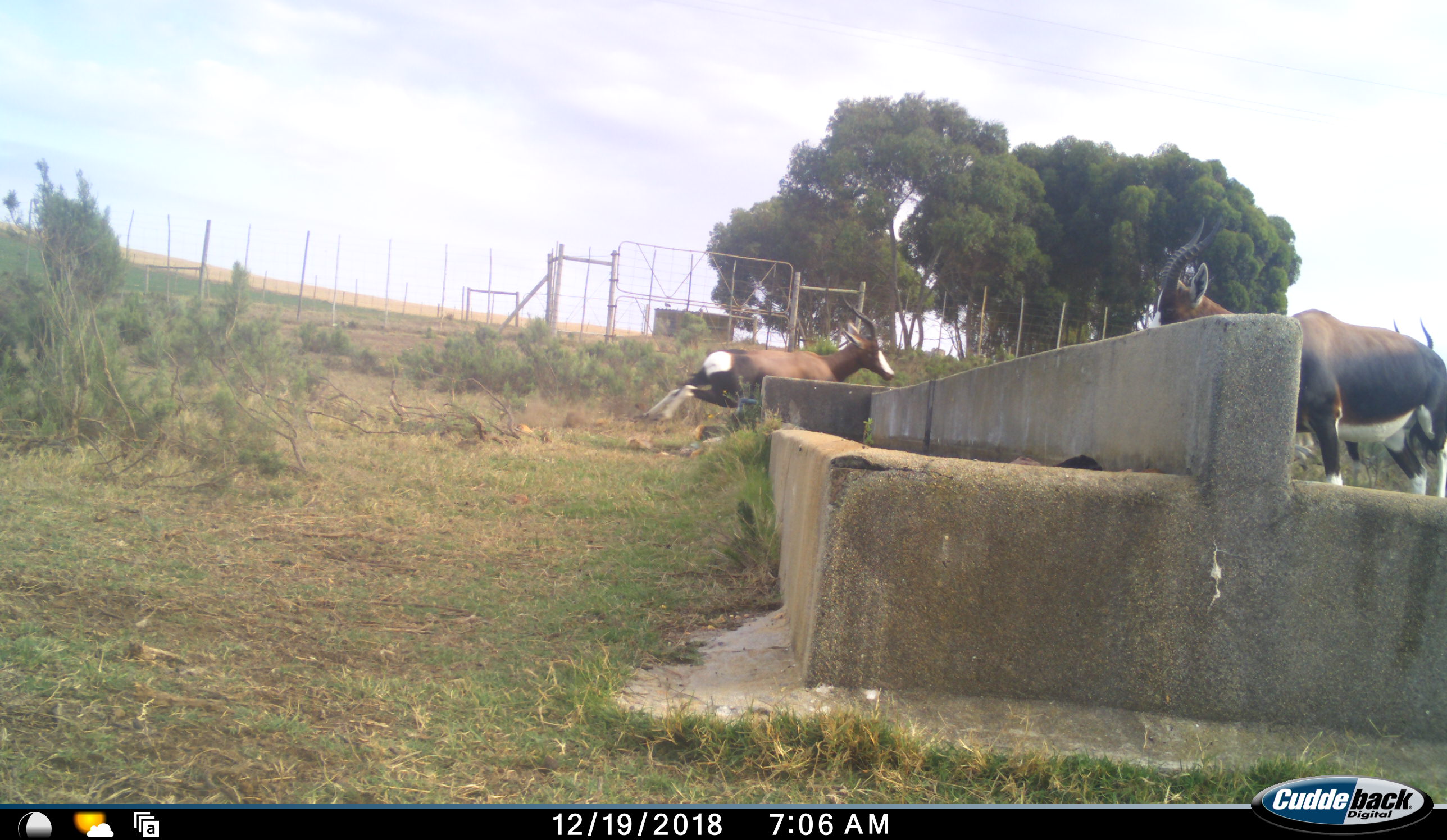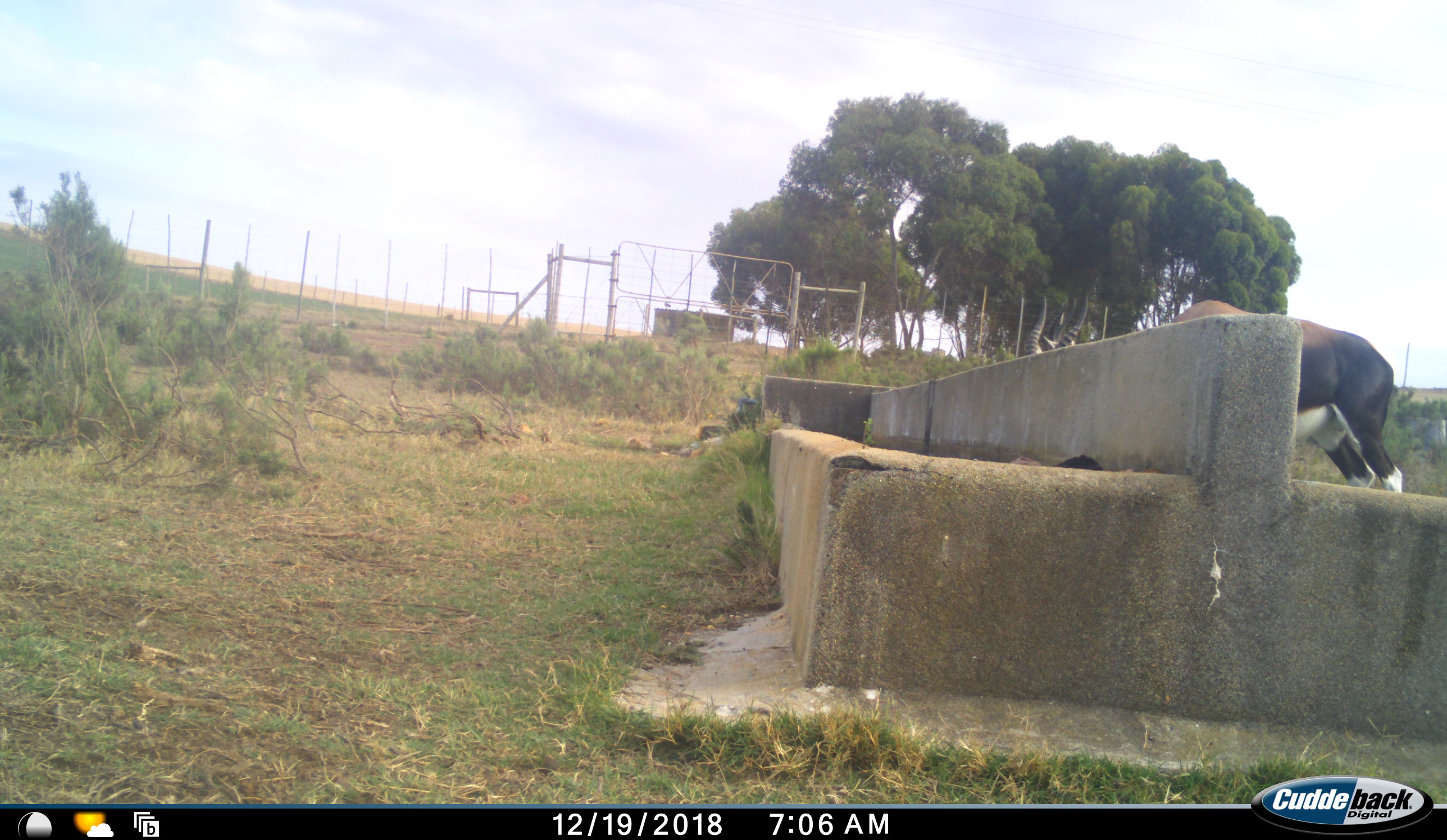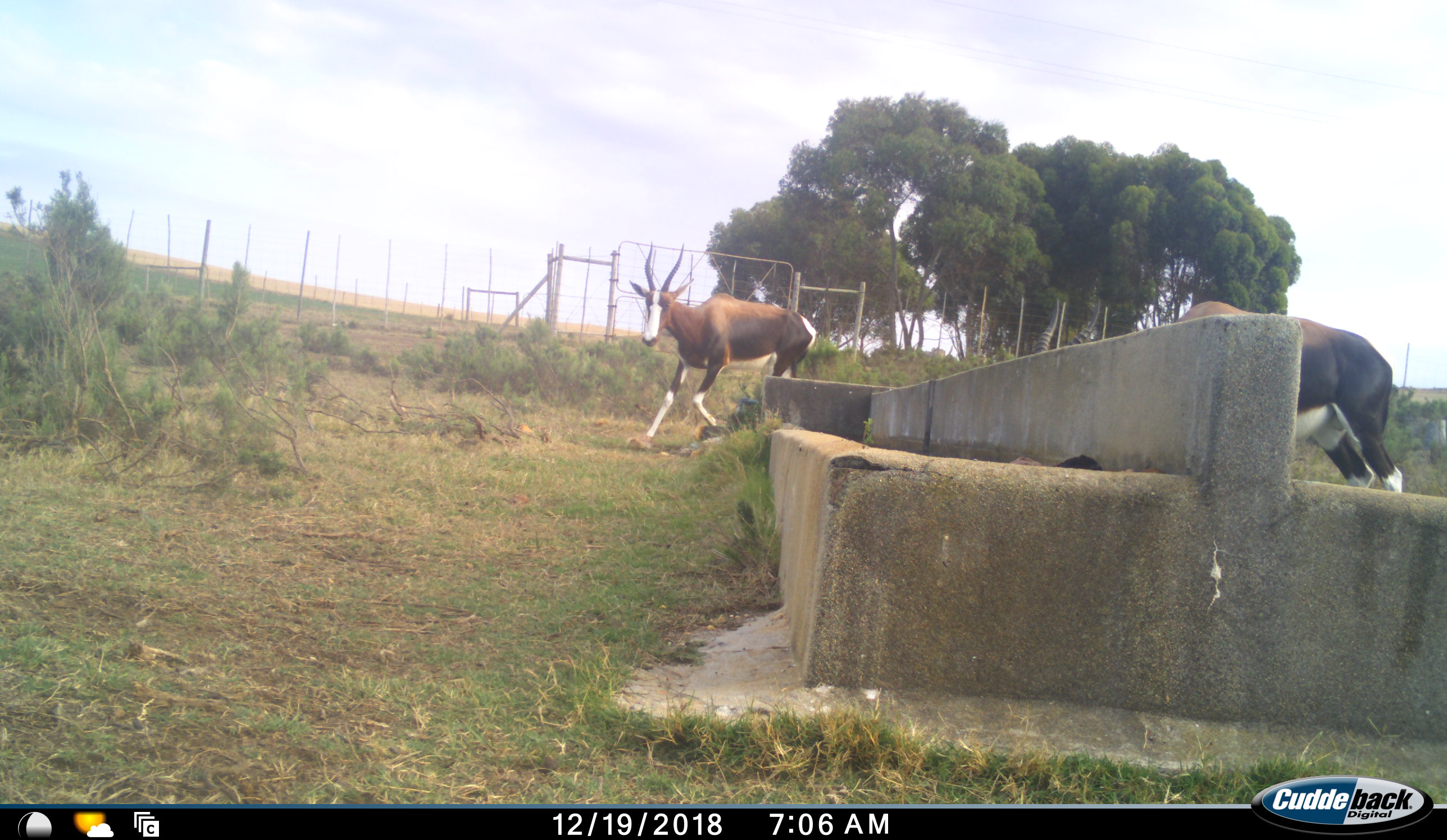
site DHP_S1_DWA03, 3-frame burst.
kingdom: Animalia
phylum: Chordata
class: Mammalia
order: Artiodactyla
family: Bovidae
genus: Damaliscus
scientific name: Damaliscus pygargus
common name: bontebok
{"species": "bontebok (Damaliscus pygargus)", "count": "3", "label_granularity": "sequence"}